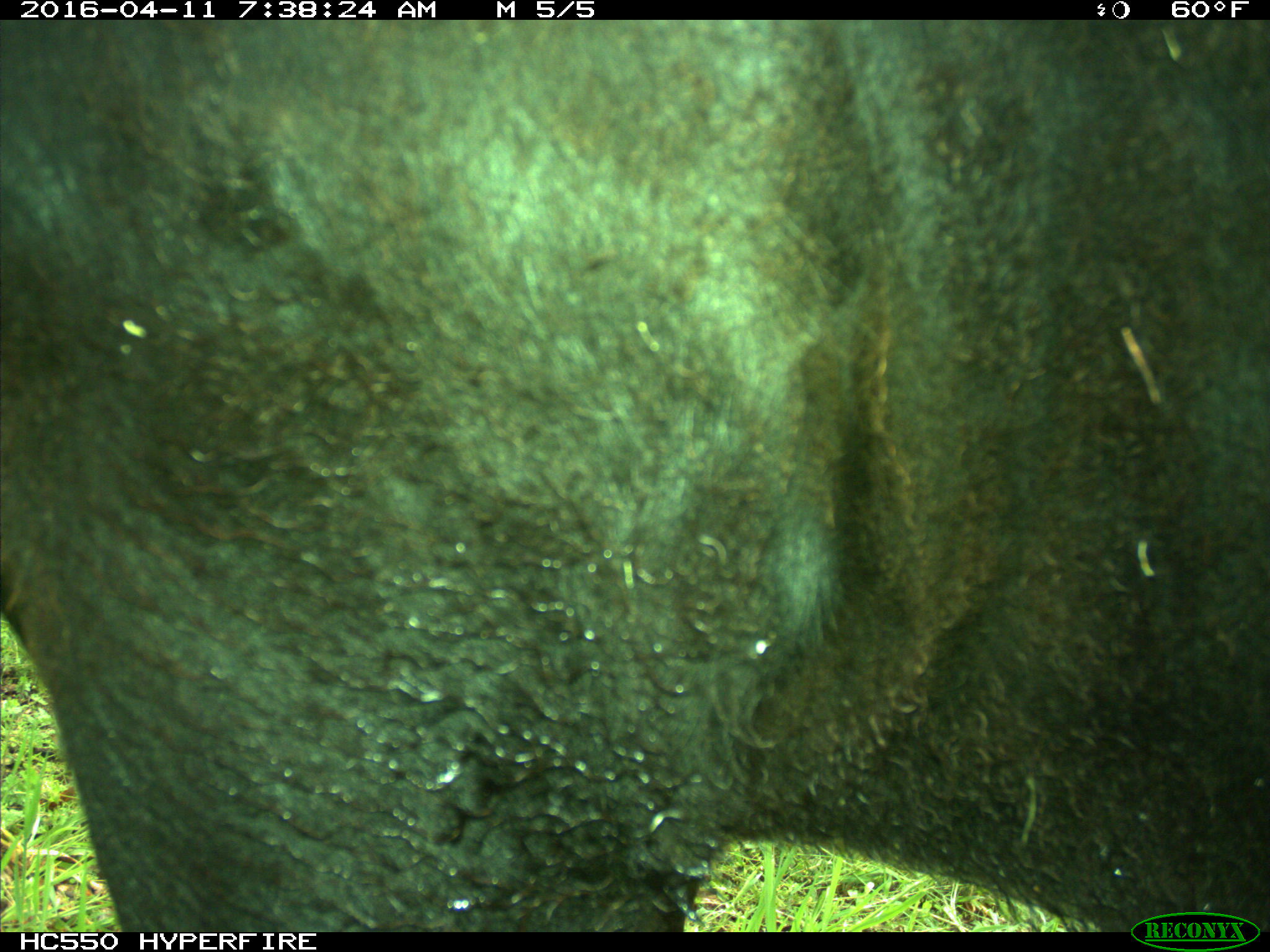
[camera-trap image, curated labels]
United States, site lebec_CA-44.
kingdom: Animalia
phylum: Chordata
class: Mammalia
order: Artiodactyla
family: Bovidae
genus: Bos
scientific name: Bos taurus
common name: domestic cow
Bos taurus (domestic cow).